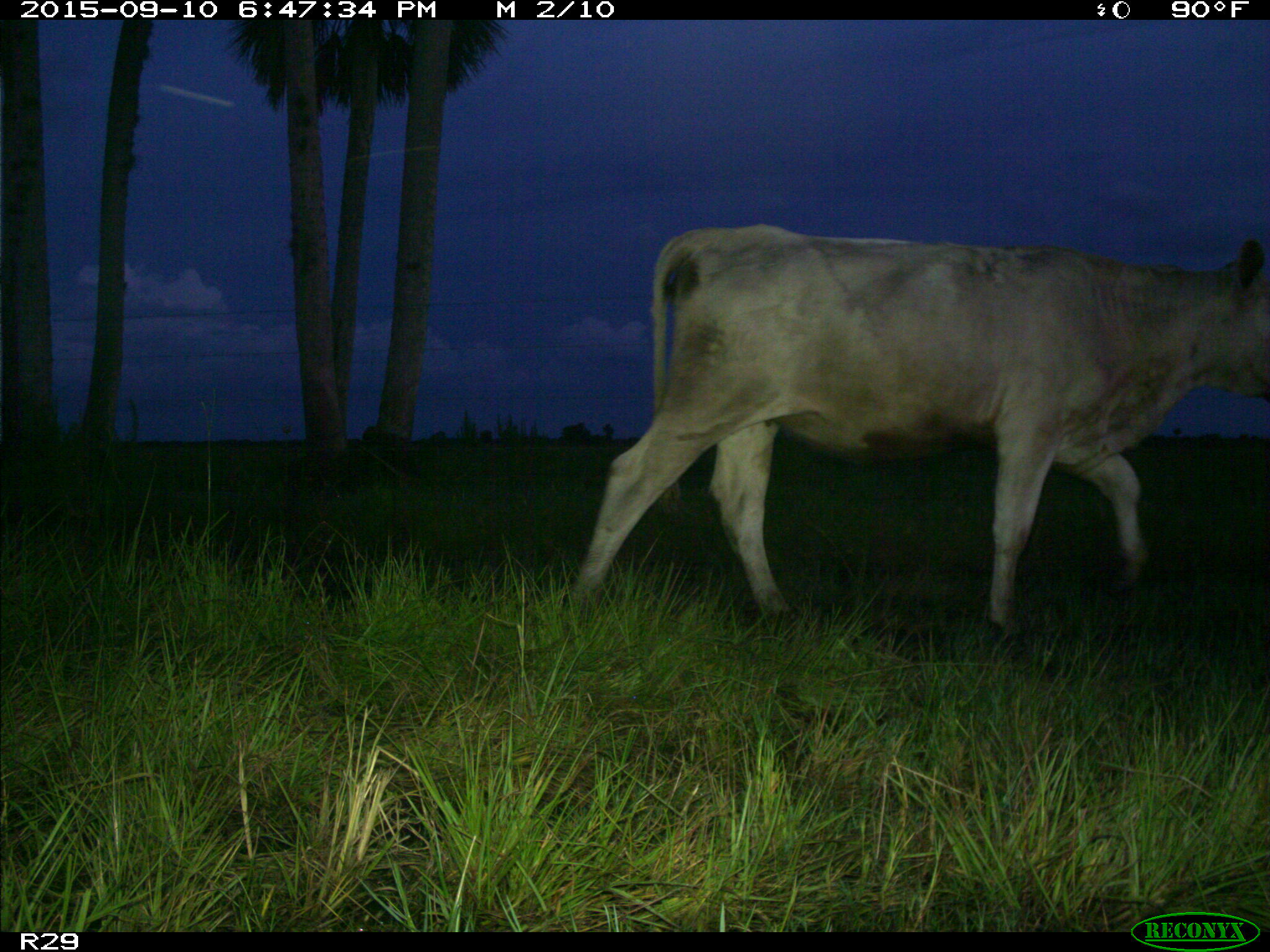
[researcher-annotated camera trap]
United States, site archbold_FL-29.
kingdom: Animalia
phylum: Chordata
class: Mammalia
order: Artiodactyla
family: Bovidae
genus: Bos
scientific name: Bos taurus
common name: domestic cow